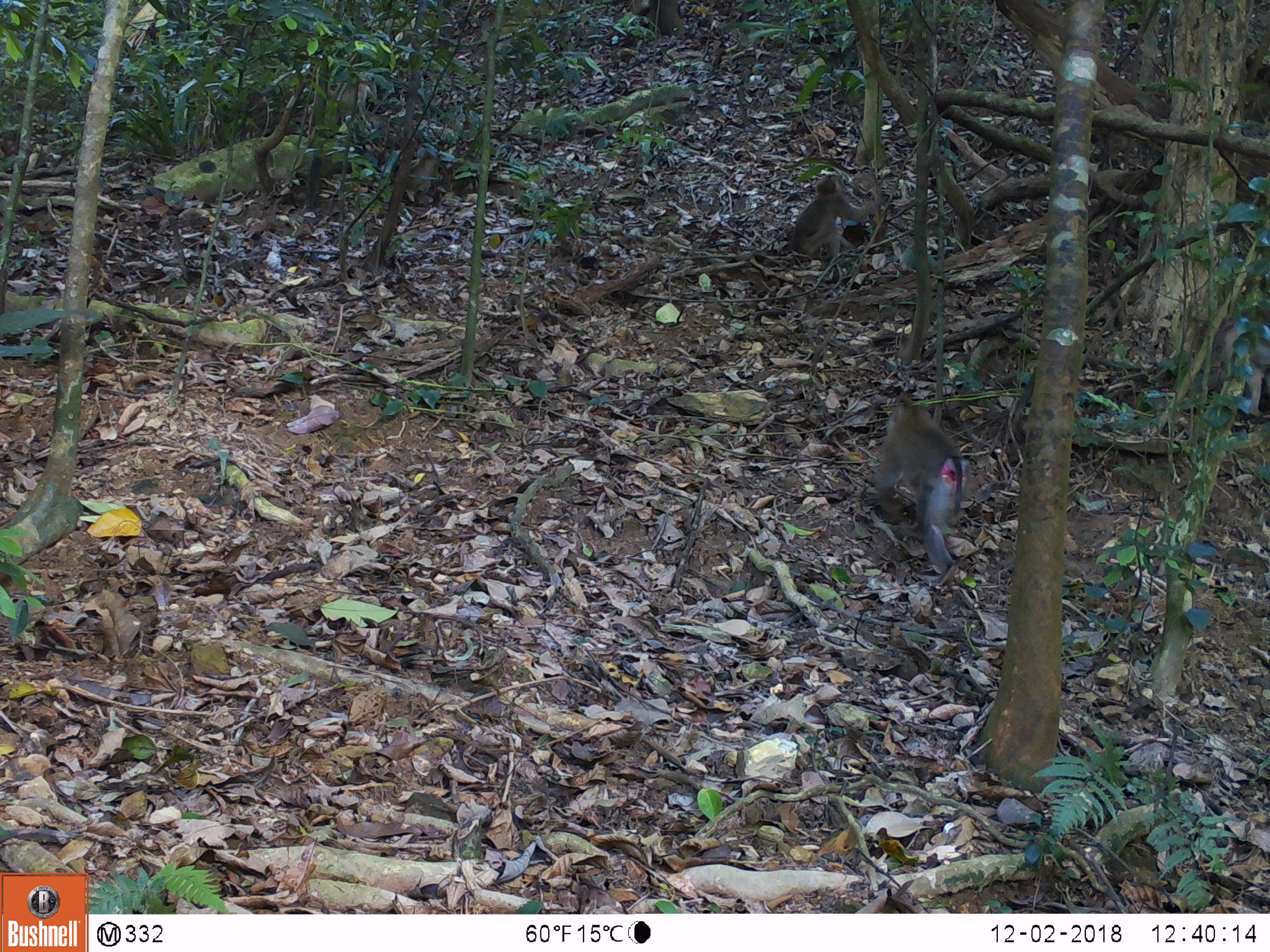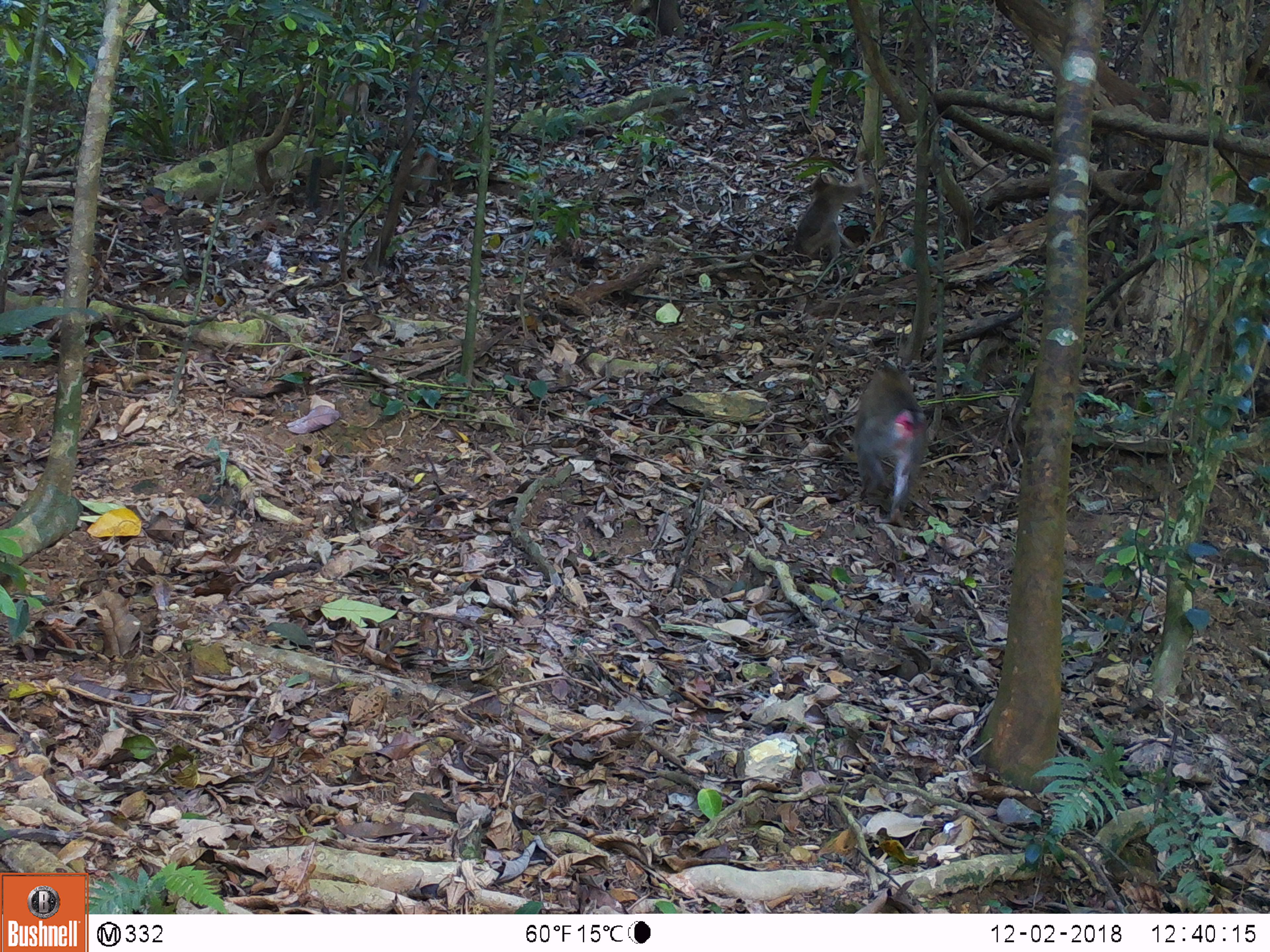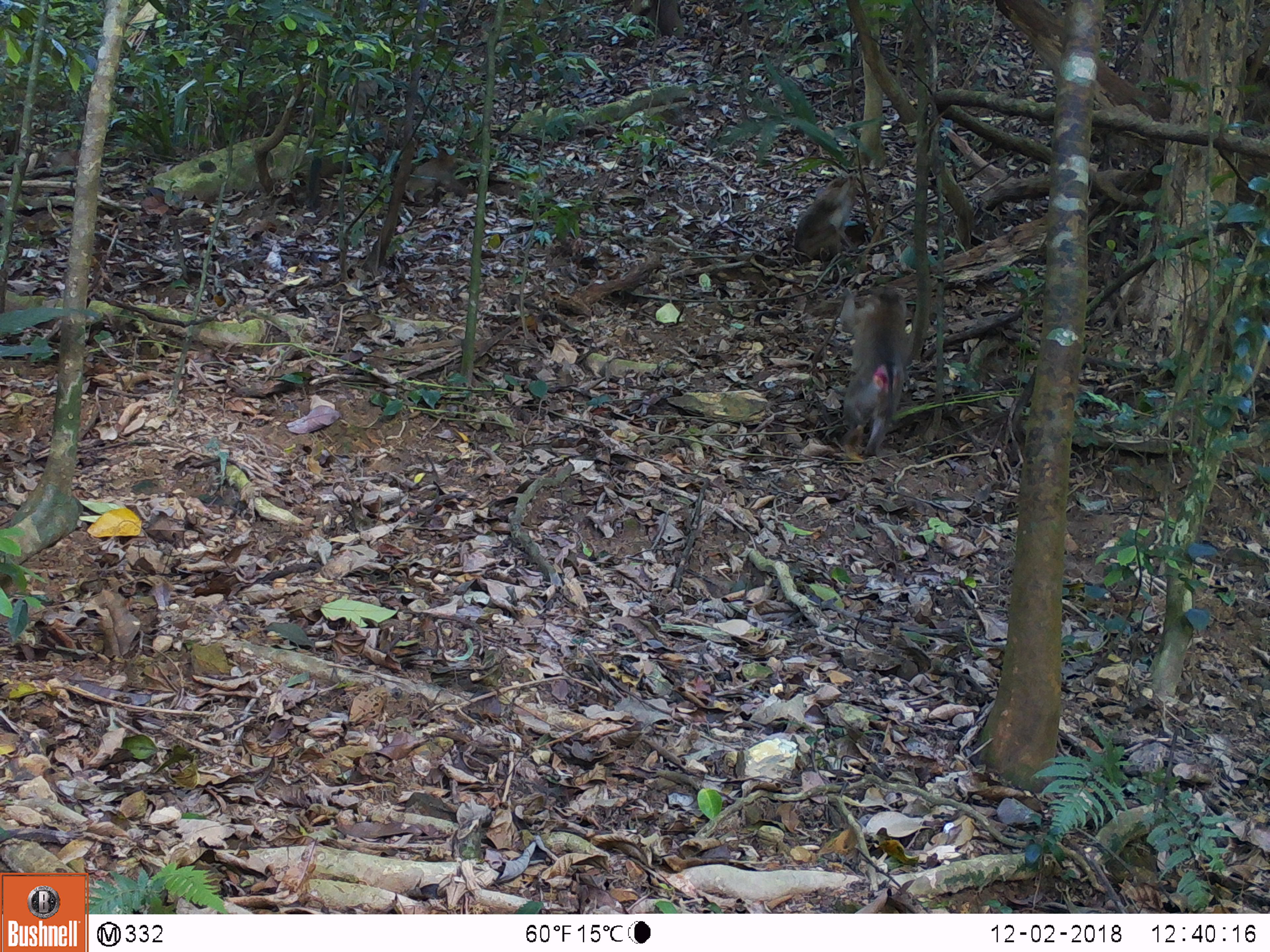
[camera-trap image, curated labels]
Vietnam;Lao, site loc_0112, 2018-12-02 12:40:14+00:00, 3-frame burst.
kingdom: Animalia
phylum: Chordata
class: Mammalia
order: Primates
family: Cercopithecidae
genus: Macaca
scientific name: Macaca nemestrina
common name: pig-tailed macaque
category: pig tailed macaque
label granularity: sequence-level